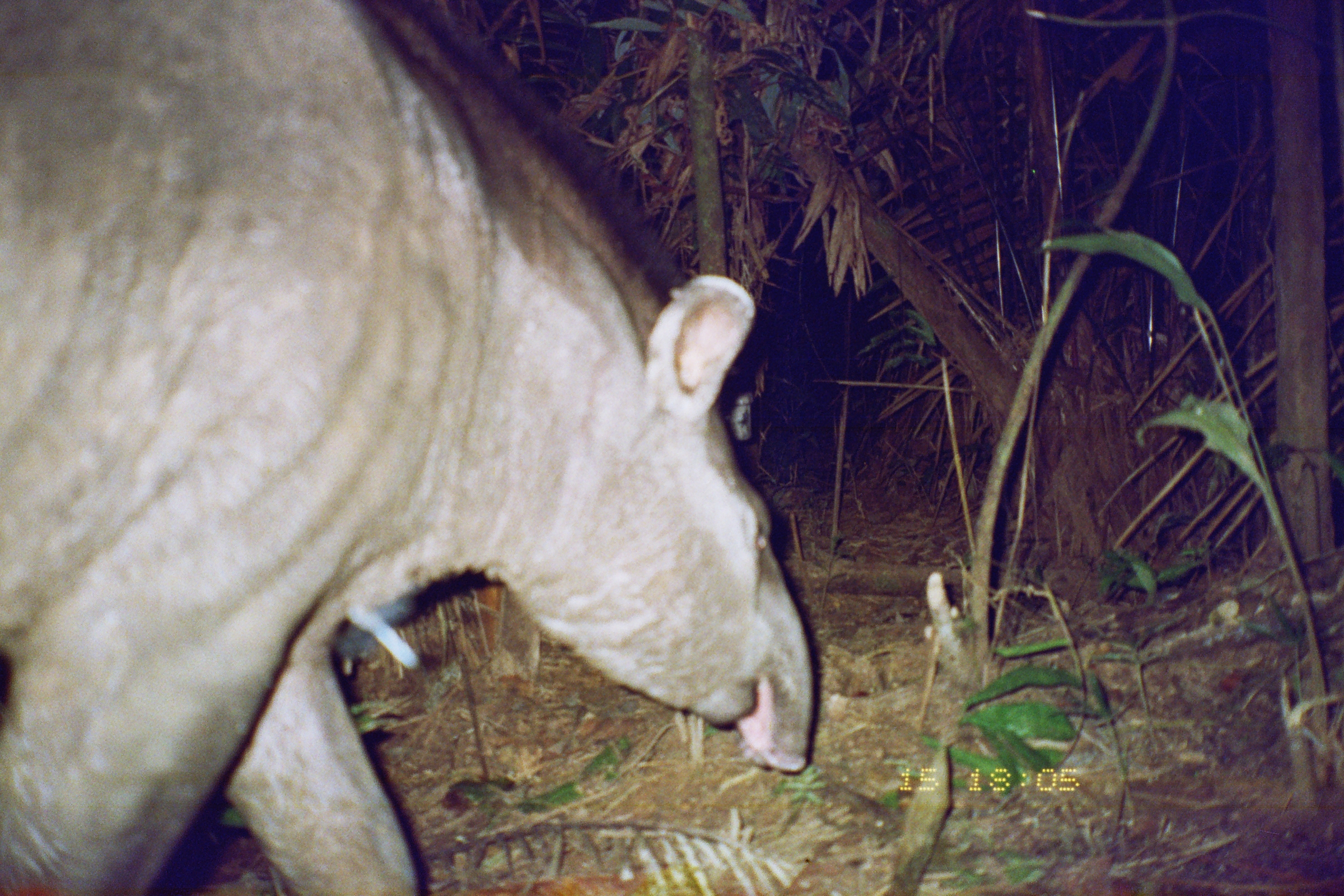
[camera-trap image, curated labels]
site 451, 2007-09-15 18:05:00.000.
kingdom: Animalia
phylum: Chordata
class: Mammalia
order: Perissodactyla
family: Tapiridae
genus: Tapirus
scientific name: Tapirus terrestris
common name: south american tapir